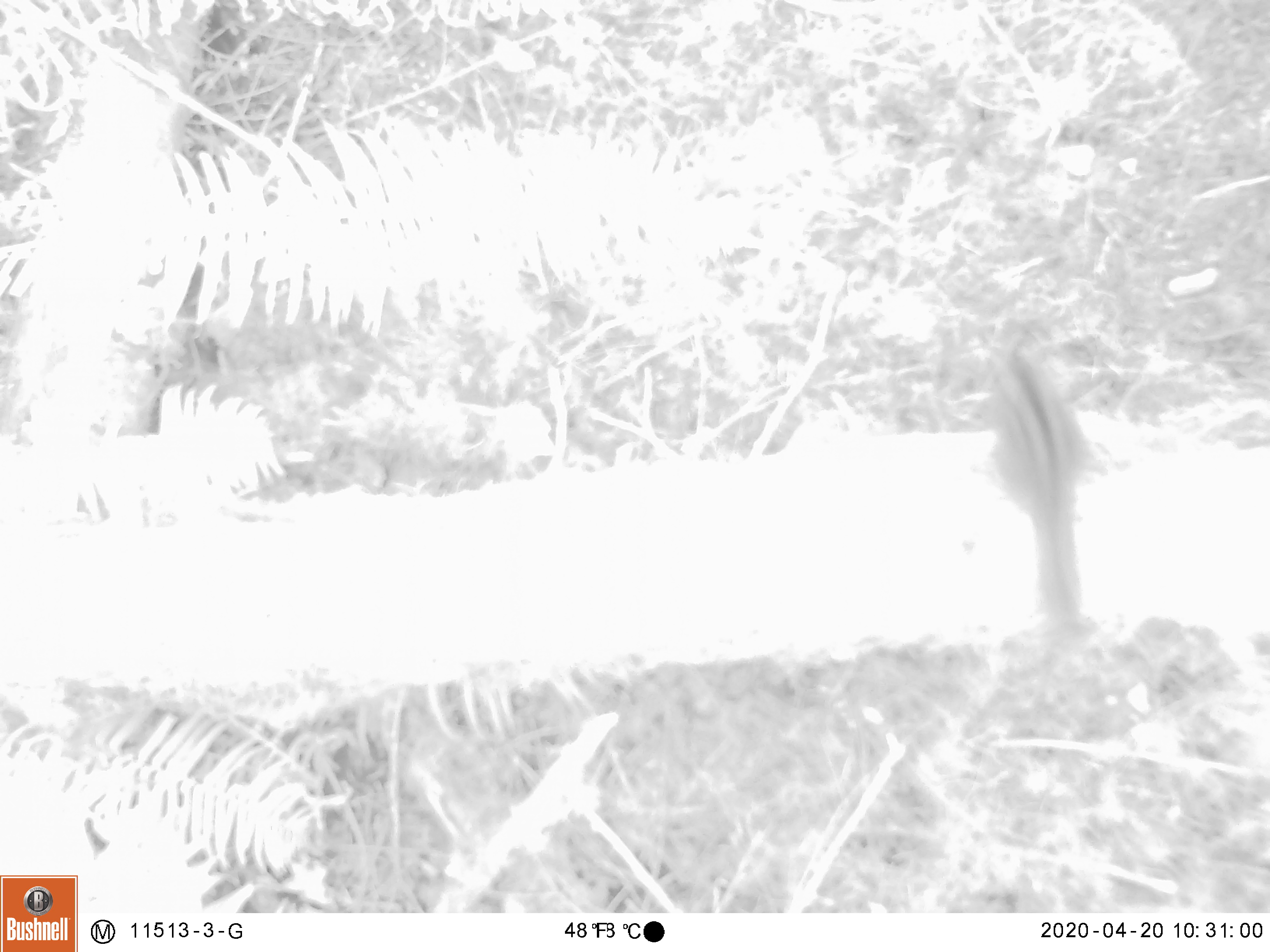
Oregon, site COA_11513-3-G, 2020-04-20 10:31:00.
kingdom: Animalia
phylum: Chordata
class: Mammalia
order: Rodentia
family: Sciuridae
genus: Neotamias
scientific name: Neotamias townsendii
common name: townsend's chipmunk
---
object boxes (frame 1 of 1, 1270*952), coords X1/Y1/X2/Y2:
townsend's chipmunk: 973/338/1118/648